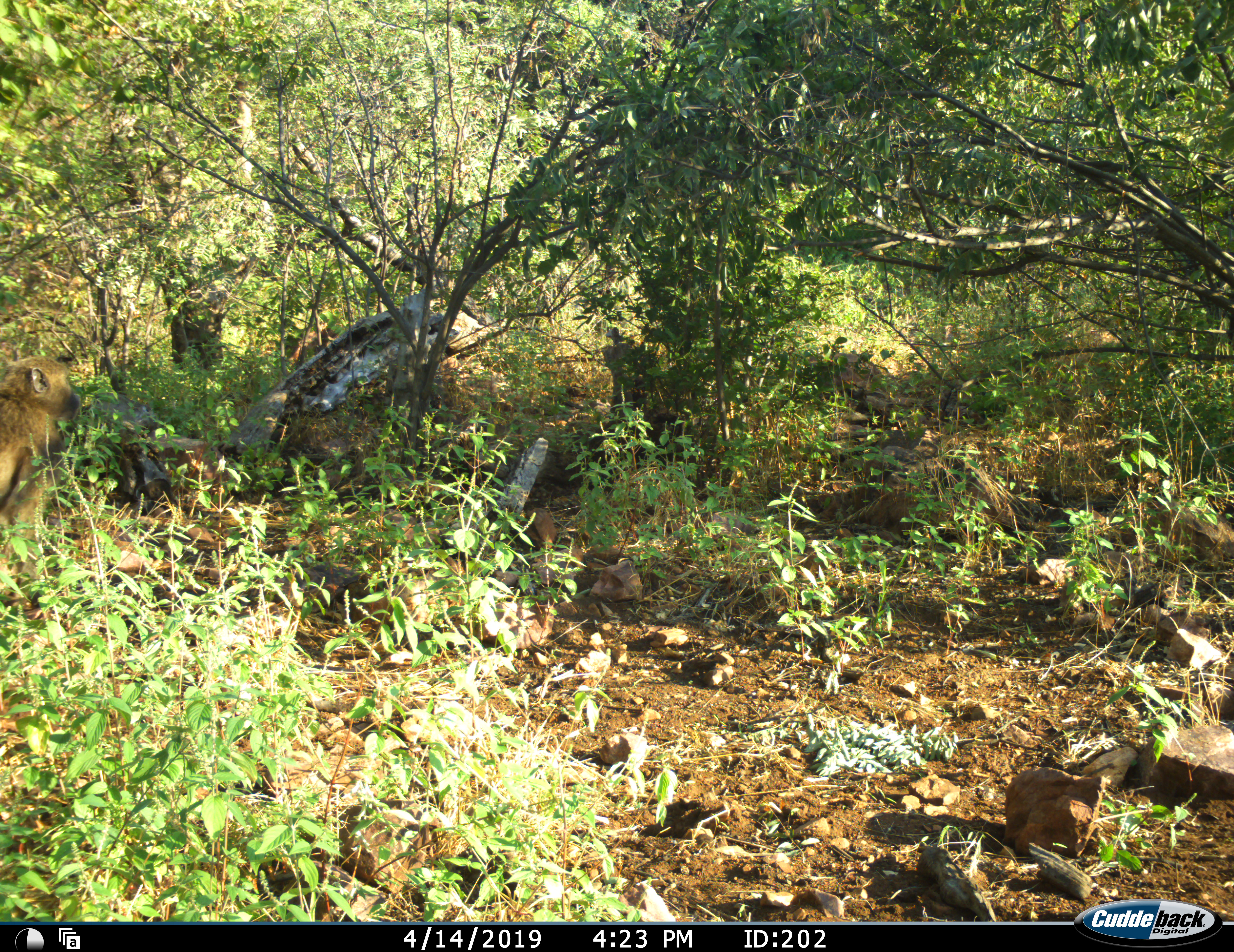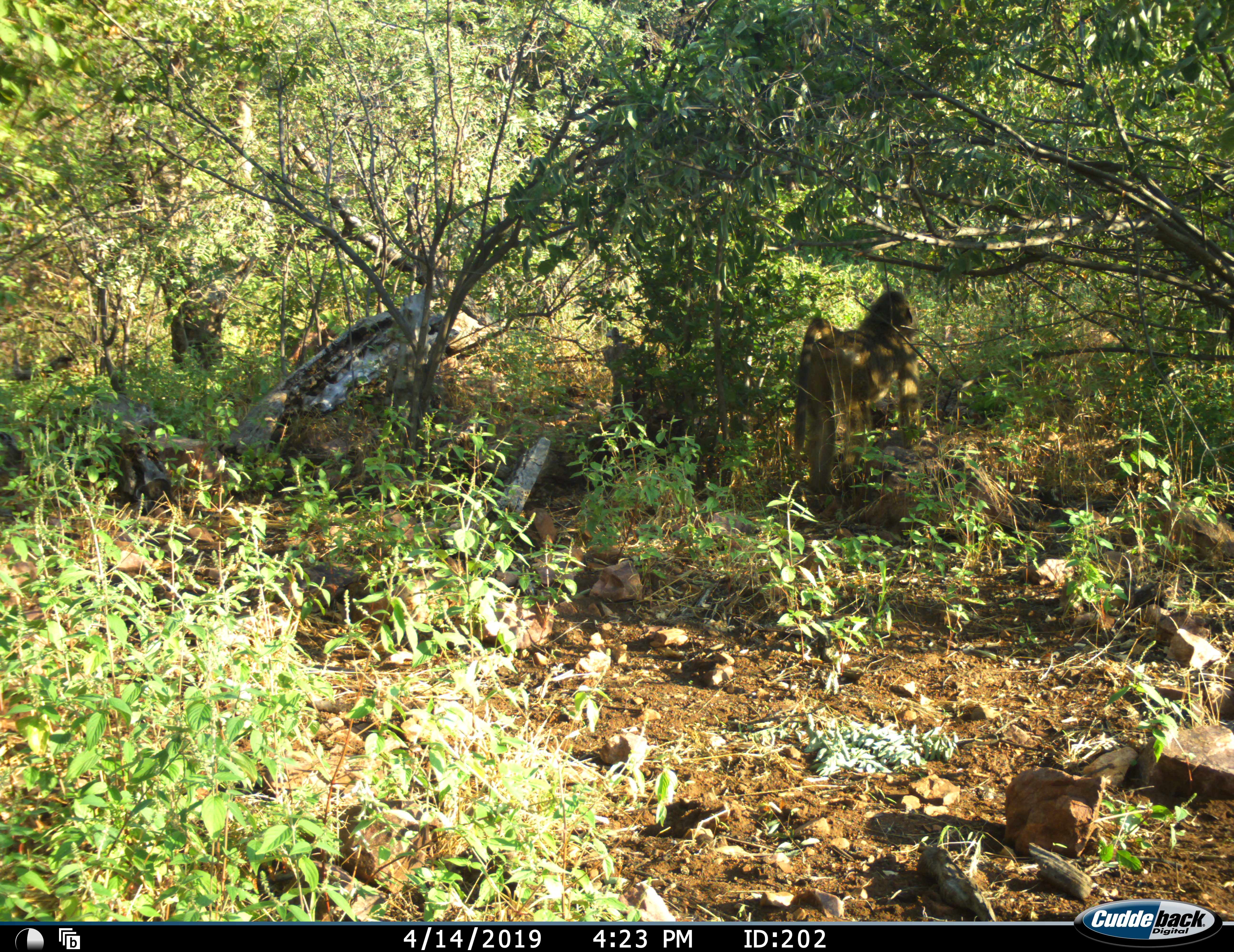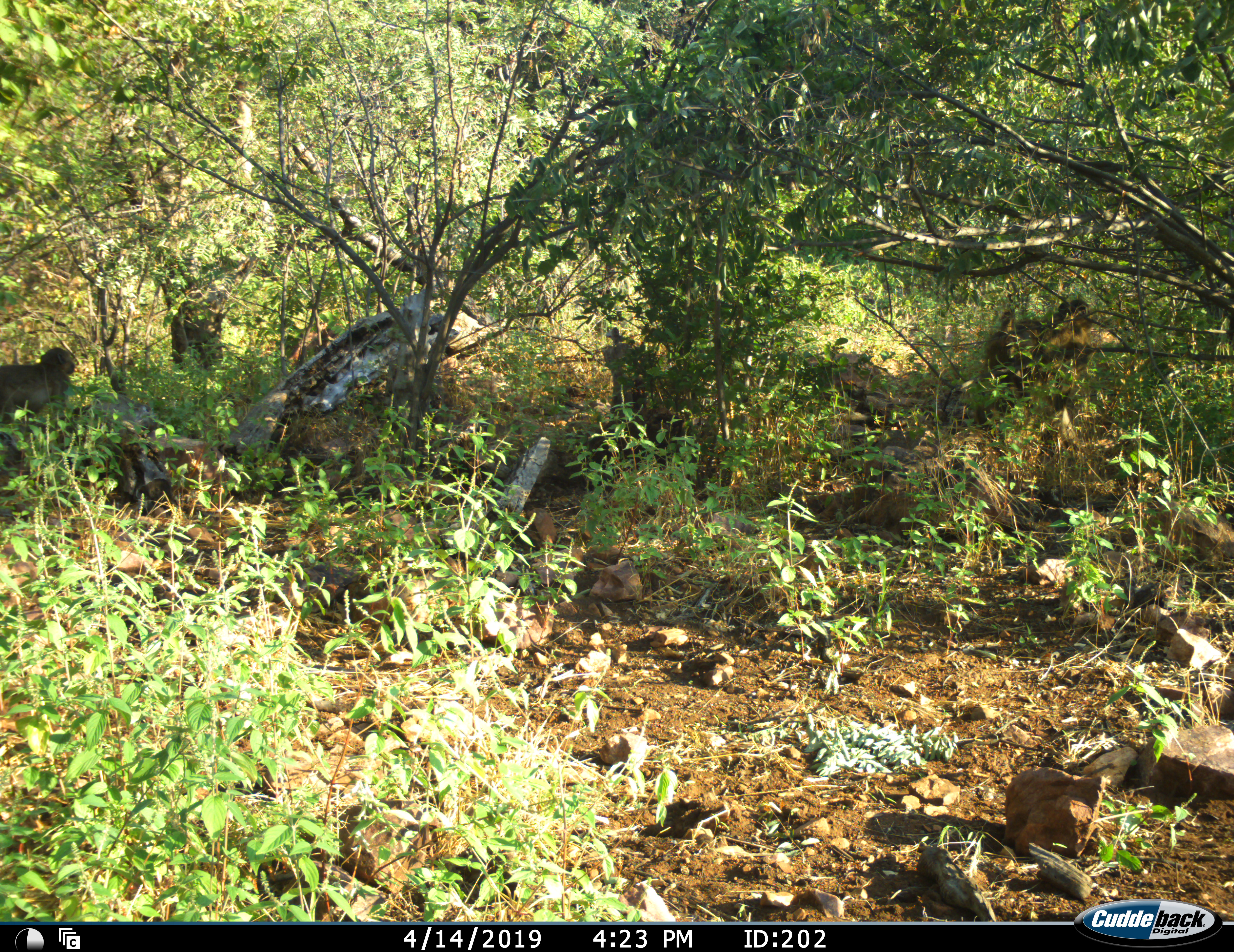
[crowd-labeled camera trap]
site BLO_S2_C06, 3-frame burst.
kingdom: Animalia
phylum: Chordata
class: Mammalia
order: Primates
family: Cercopithecidae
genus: Papio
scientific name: Papio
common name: baboon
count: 2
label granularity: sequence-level